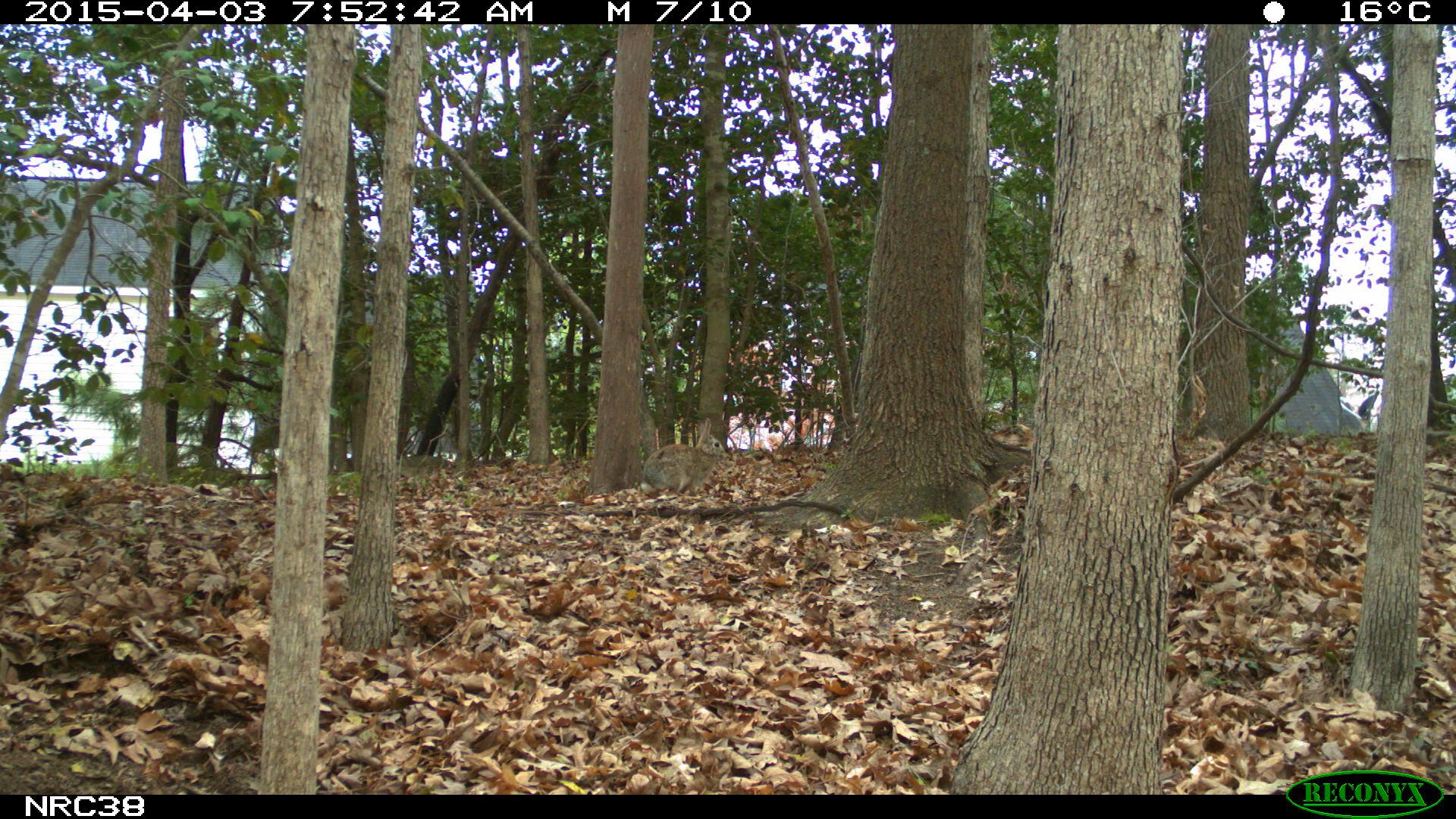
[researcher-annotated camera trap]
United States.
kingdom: Animalia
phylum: Chordata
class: Mammalia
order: Lagomorpha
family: Leporidae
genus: Sylvilagus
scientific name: Sylvilagus floridanus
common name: eastern cottontail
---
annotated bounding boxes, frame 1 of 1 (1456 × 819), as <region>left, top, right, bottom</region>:
Eastern Cottontail: <region>628, 414, 732, 504</region>